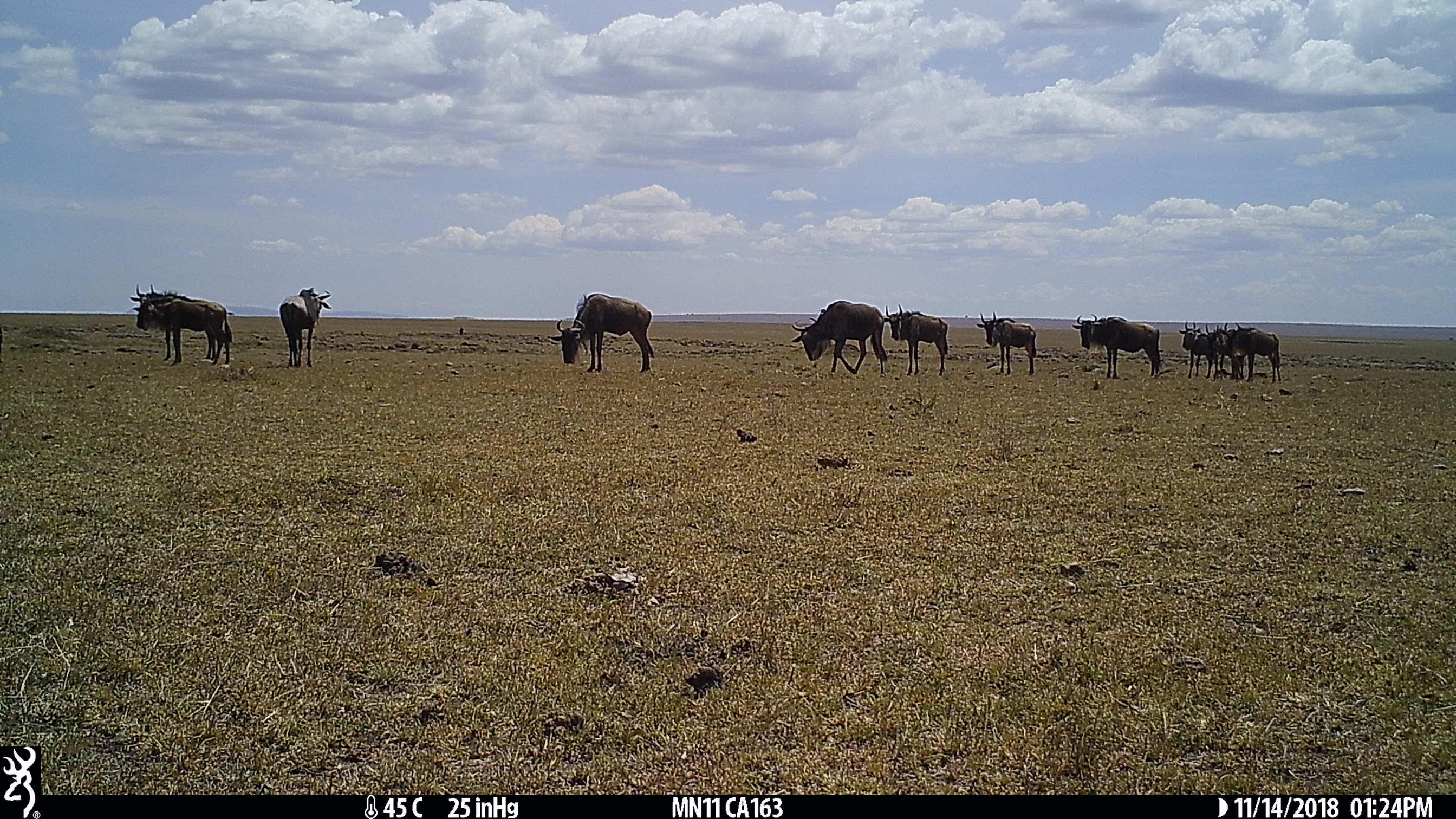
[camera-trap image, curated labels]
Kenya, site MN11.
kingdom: Animalia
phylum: Chordata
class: Mammalia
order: Artiodactyla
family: Bovidae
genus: Connochaetes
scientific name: Connochaetes taurinus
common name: blue wildebeest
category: wildebeest